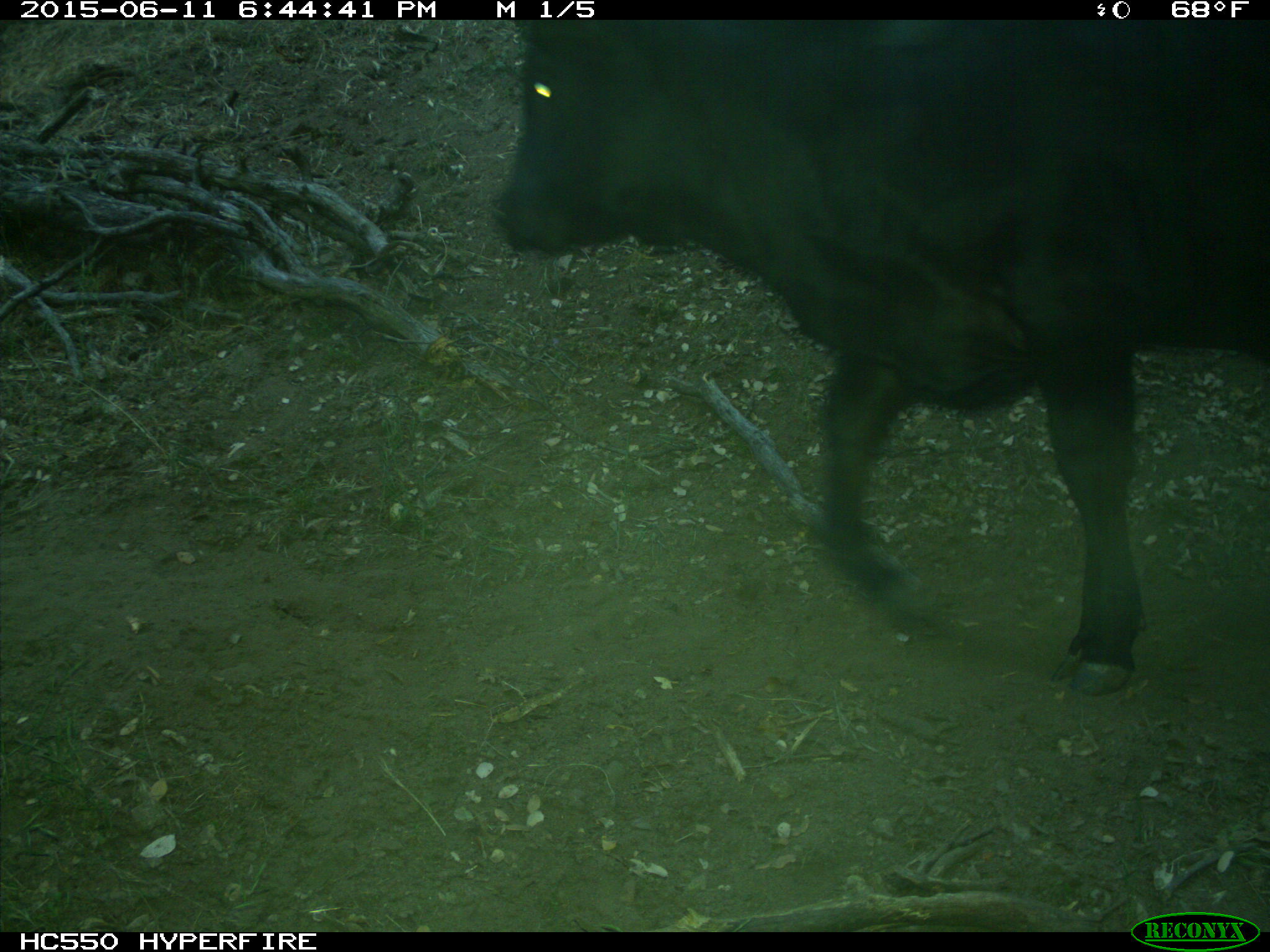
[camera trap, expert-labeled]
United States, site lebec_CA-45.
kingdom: Animalia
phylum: Chordata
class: Mammalia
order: Artiodactyla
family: Bovidae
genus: Bos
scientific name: Bos taurus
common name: domestic cow